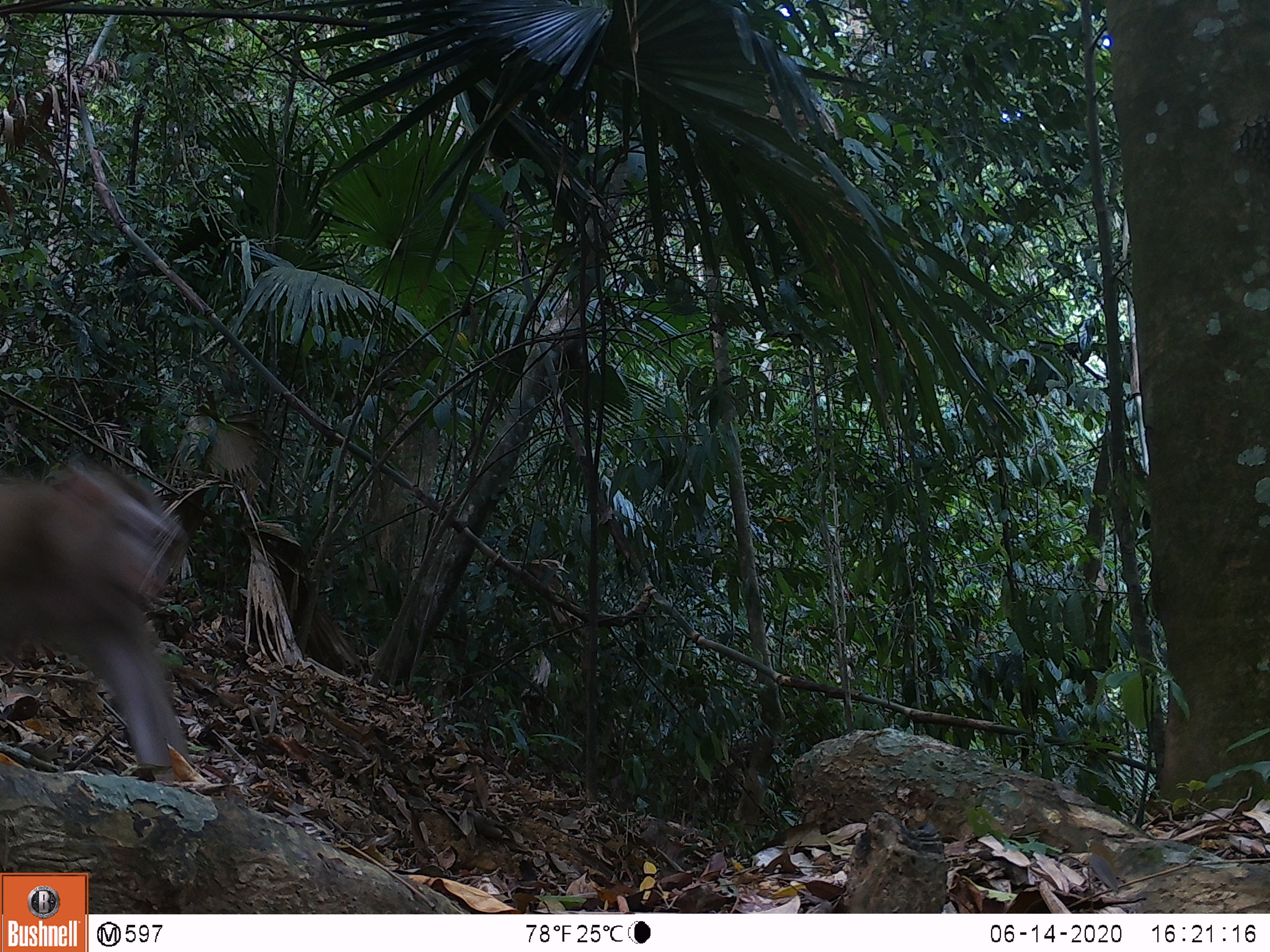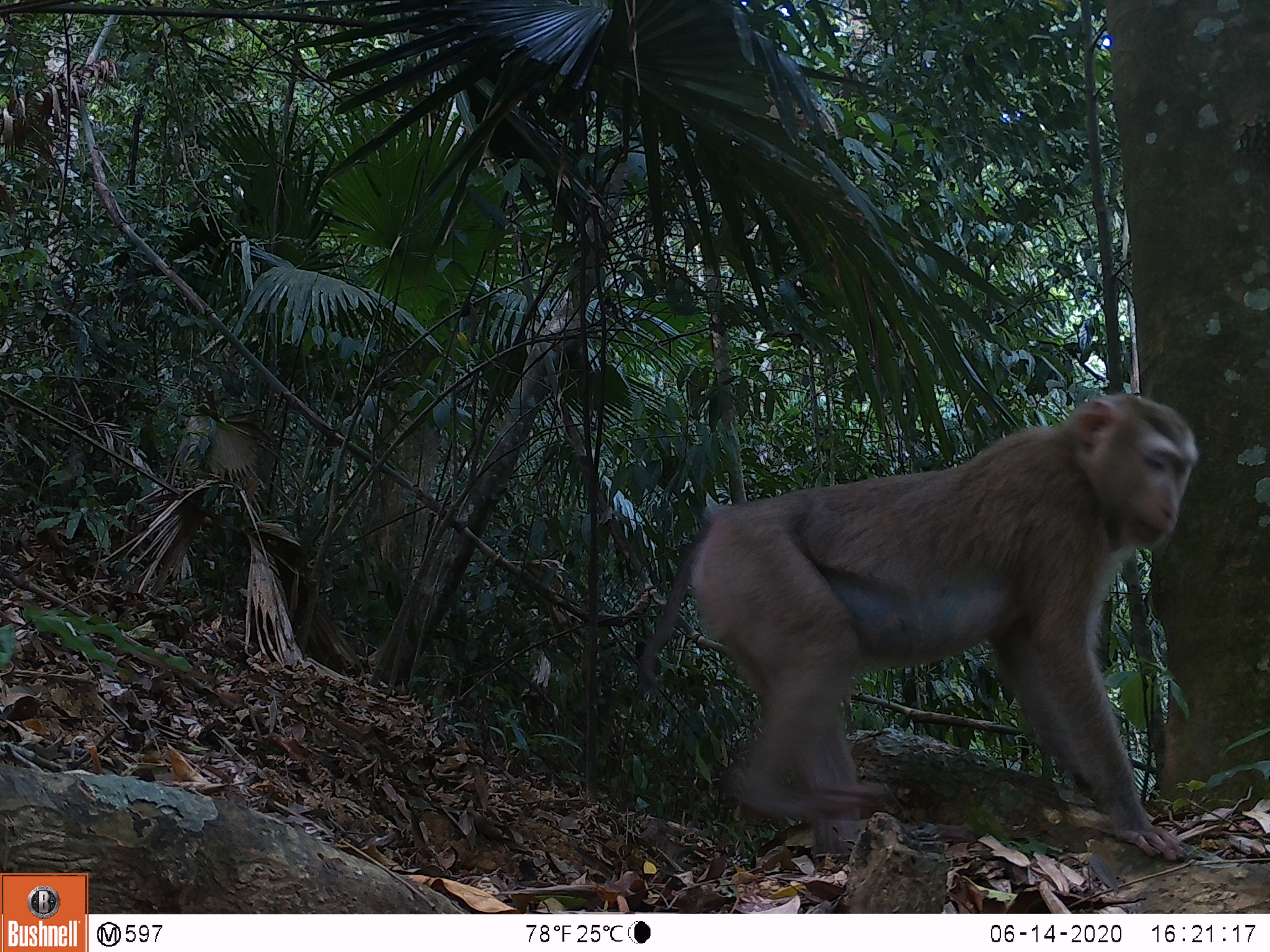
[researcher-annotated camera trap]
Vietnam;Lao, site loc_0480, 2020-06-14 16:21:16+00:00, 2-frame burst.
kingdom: Animalia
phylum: Chordata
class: Mammalia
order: Primates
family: Cercopithecidae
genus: Macaca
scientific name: Macaca nemestrina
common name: pig-tailed macaque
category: pig tailed macaque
Pig tailed macaque (pig-tailed macaque) (Macaca nemestrina). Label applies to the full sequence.